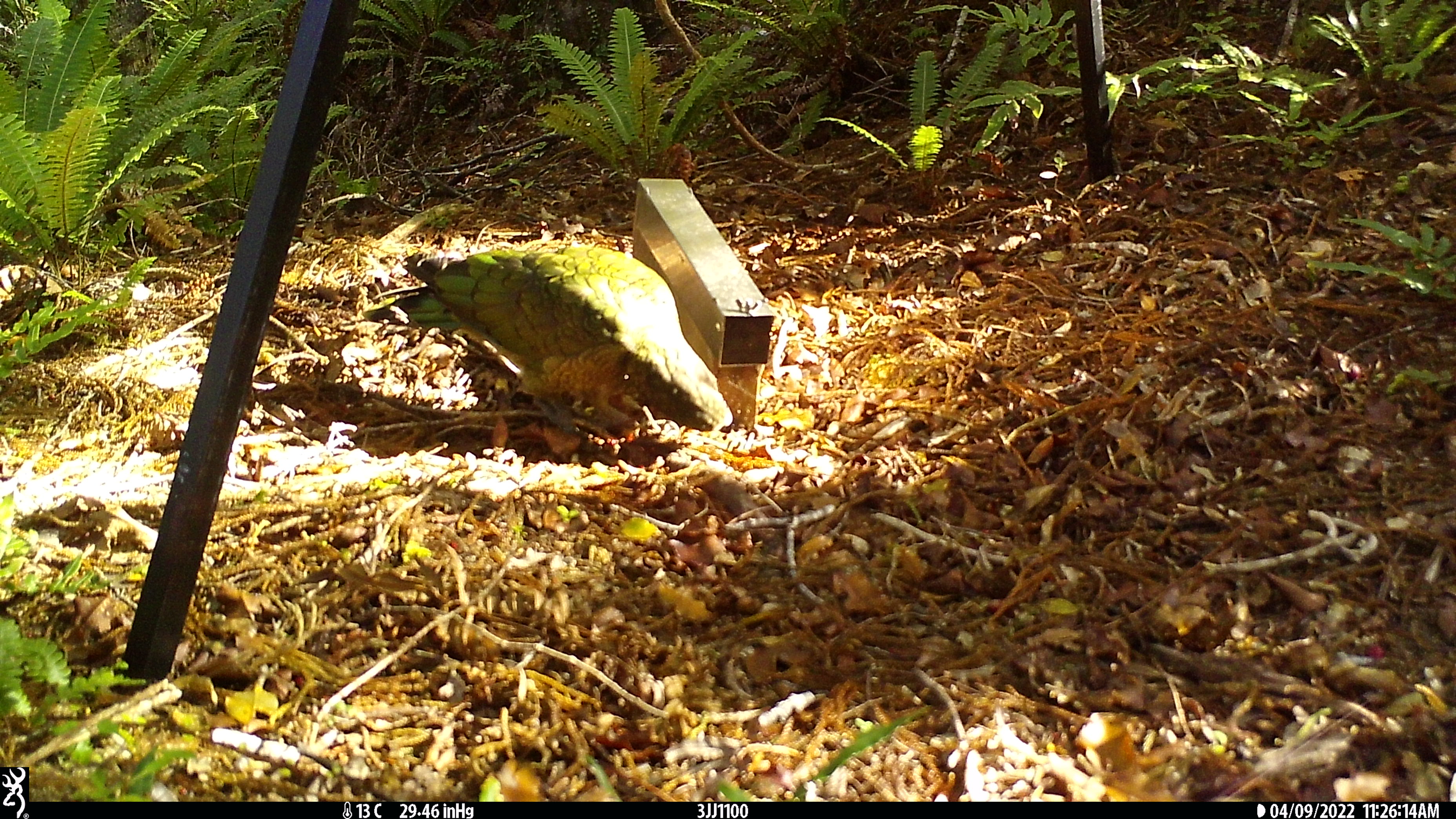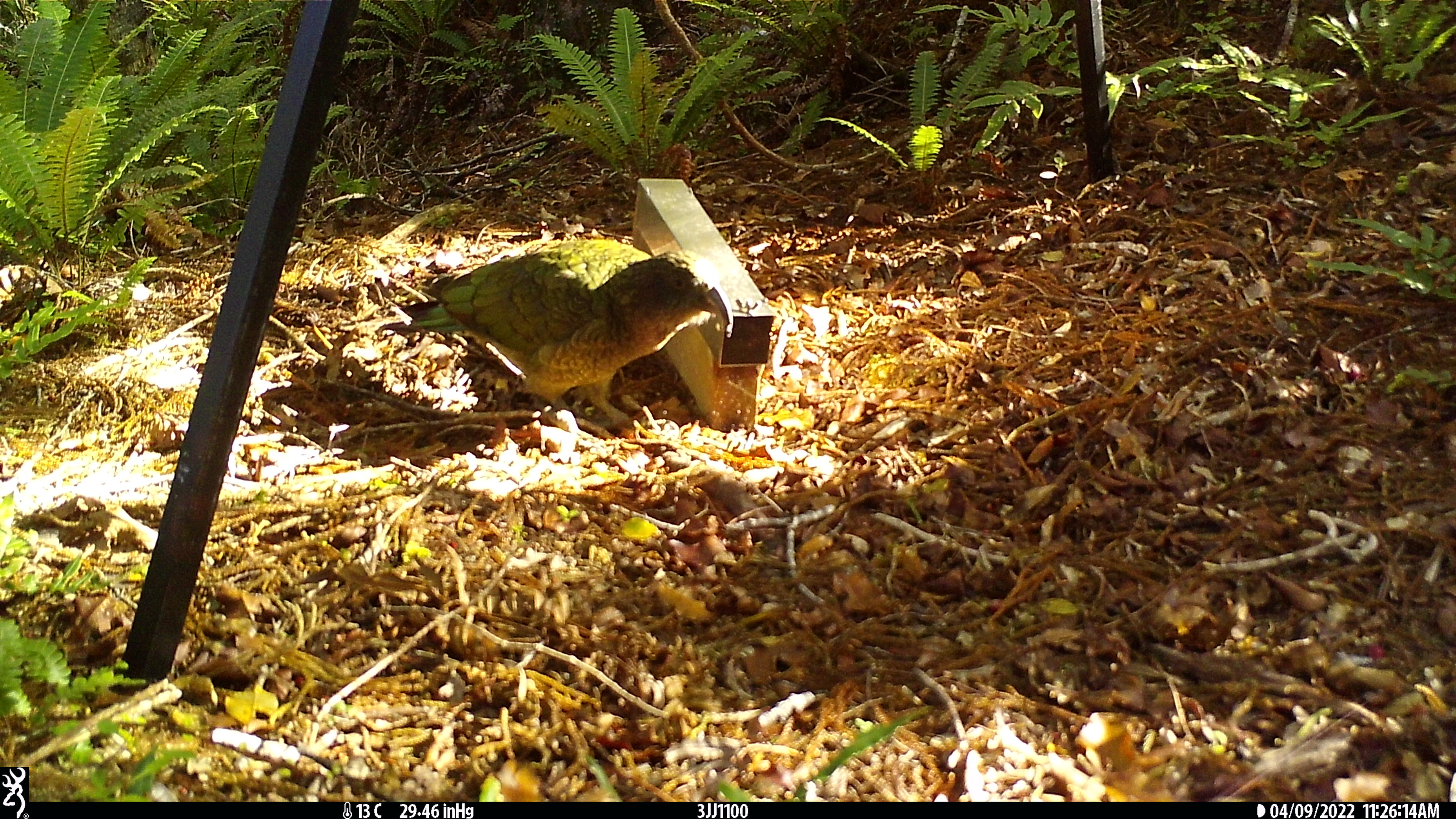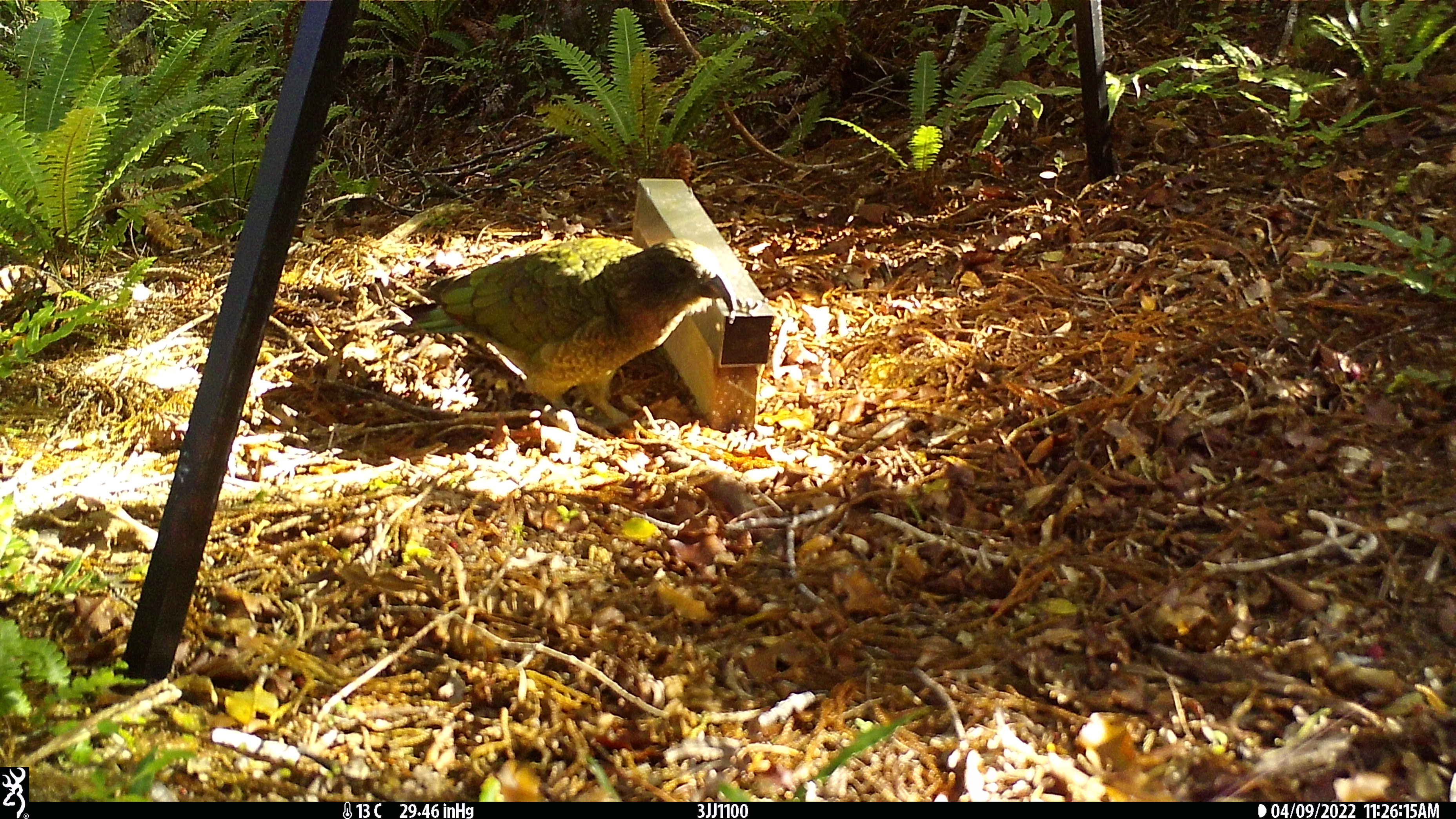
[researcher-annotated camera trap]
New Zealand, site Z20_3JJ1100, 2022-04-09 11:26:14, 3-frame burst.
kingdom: Animalia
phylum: Chordata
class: Aves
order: Psittaciformes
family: Strigopidae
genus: Nestor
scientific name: Nestor notabilis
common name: kea